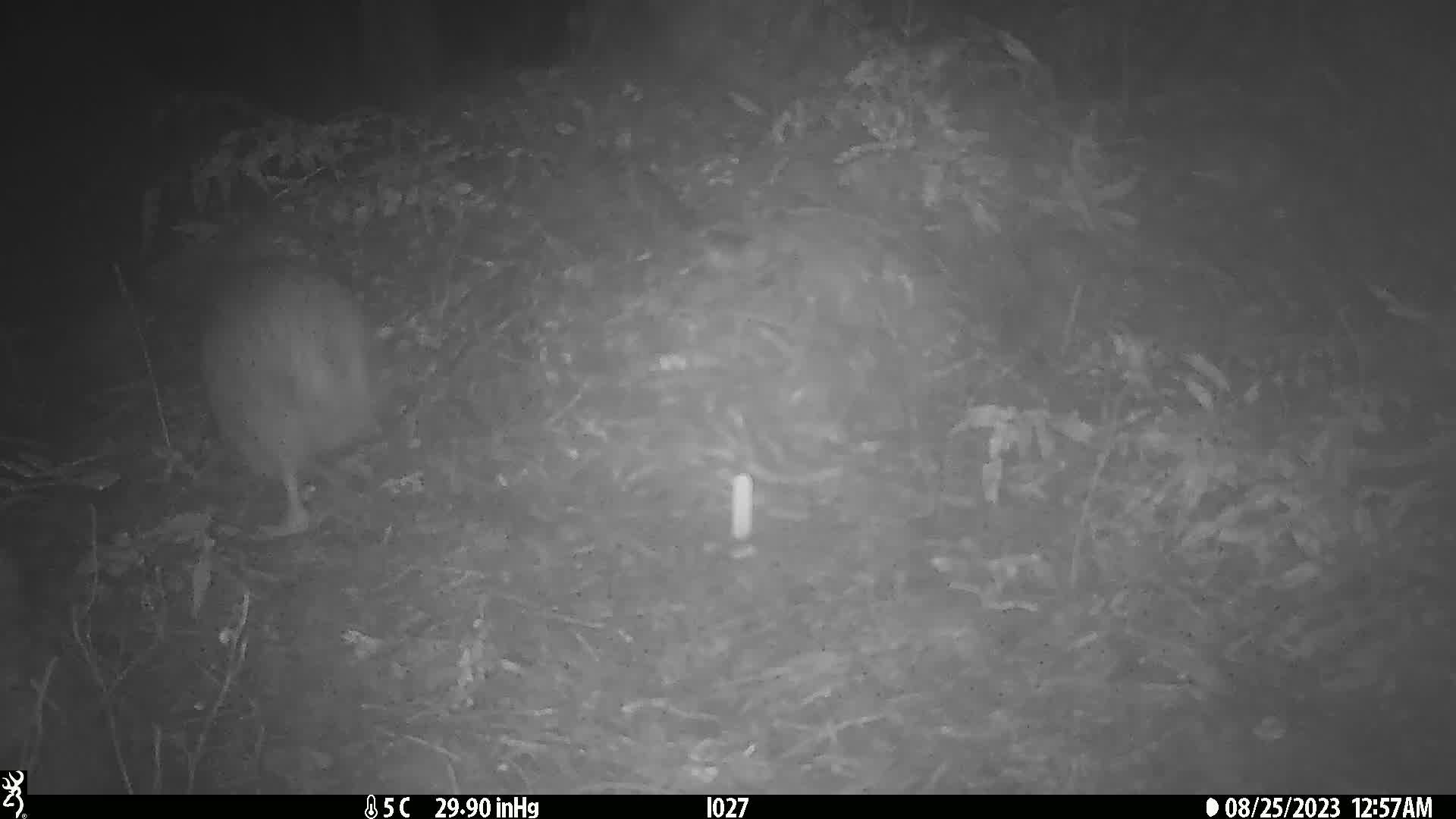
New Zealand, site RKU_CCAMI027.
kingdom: Animalia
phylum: Chordata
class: Aves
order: Apterygiformes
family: Apterygidae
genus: Apteryx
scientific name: Apteryx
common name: kiwi